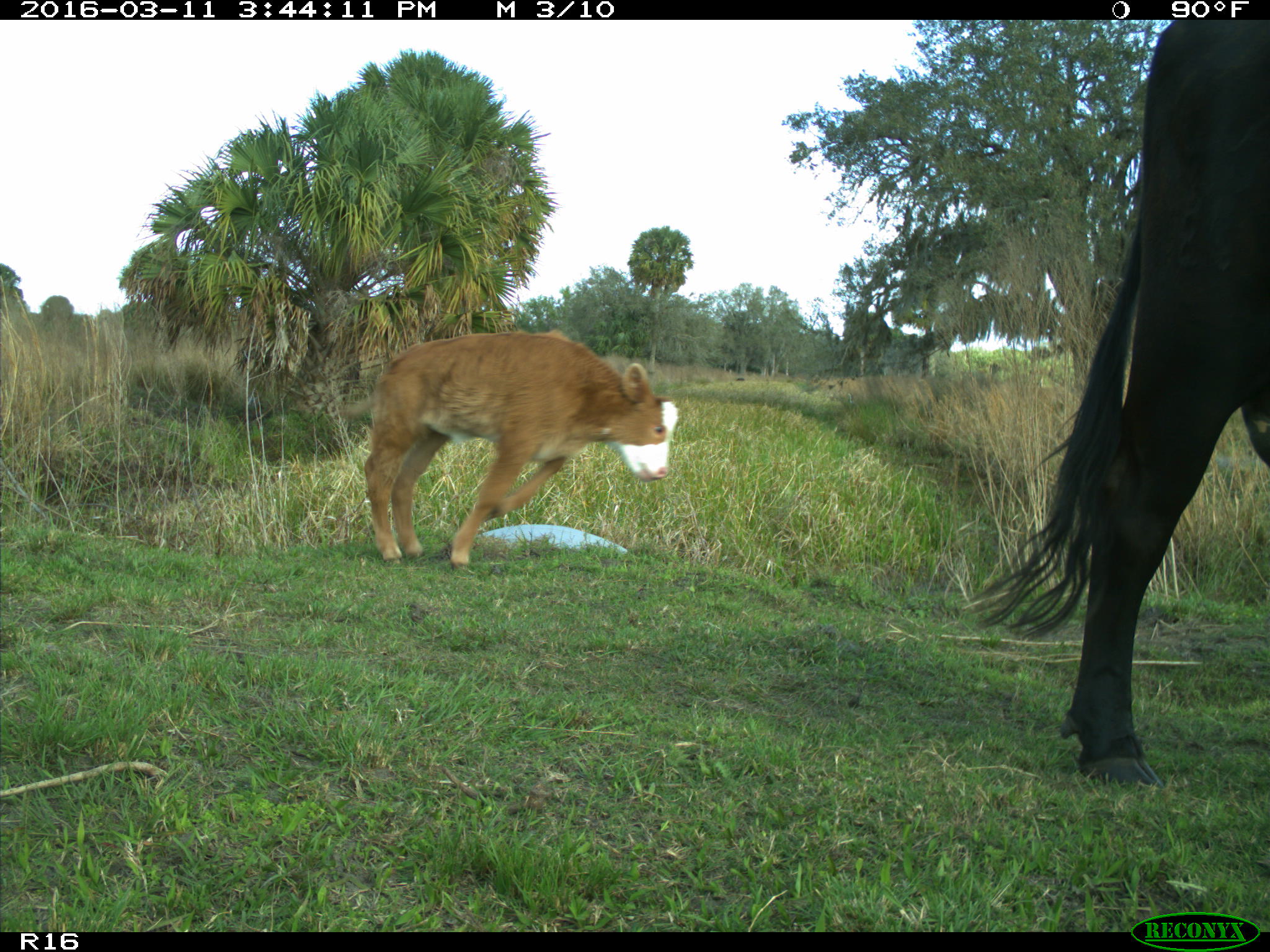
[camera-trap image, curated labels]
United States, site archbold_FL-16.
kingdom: Animalia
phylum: Chordata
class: Mammalia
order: Artiodactyla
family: Bovidae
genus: Bos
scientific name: Bos taurus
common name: domestic cow